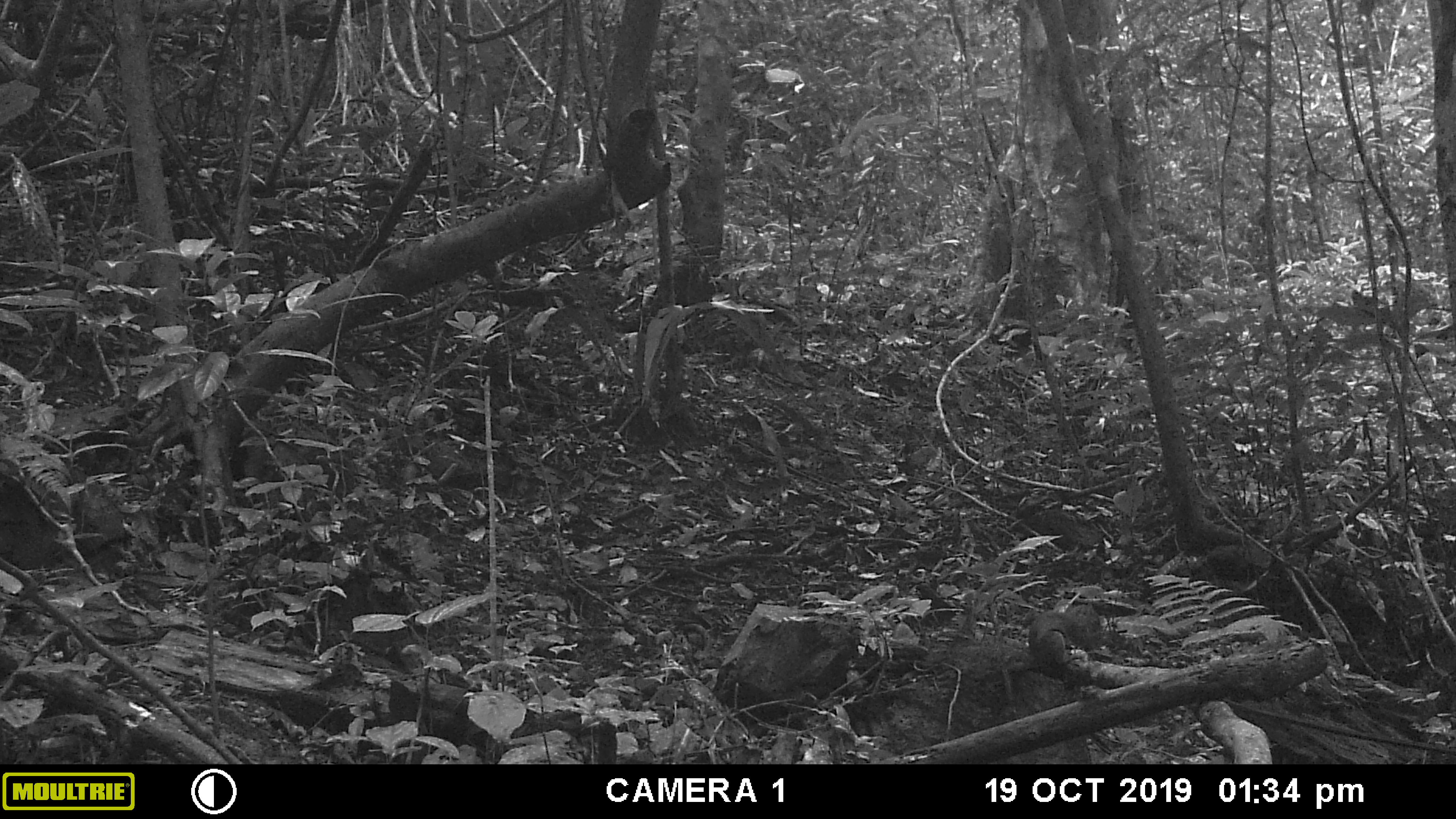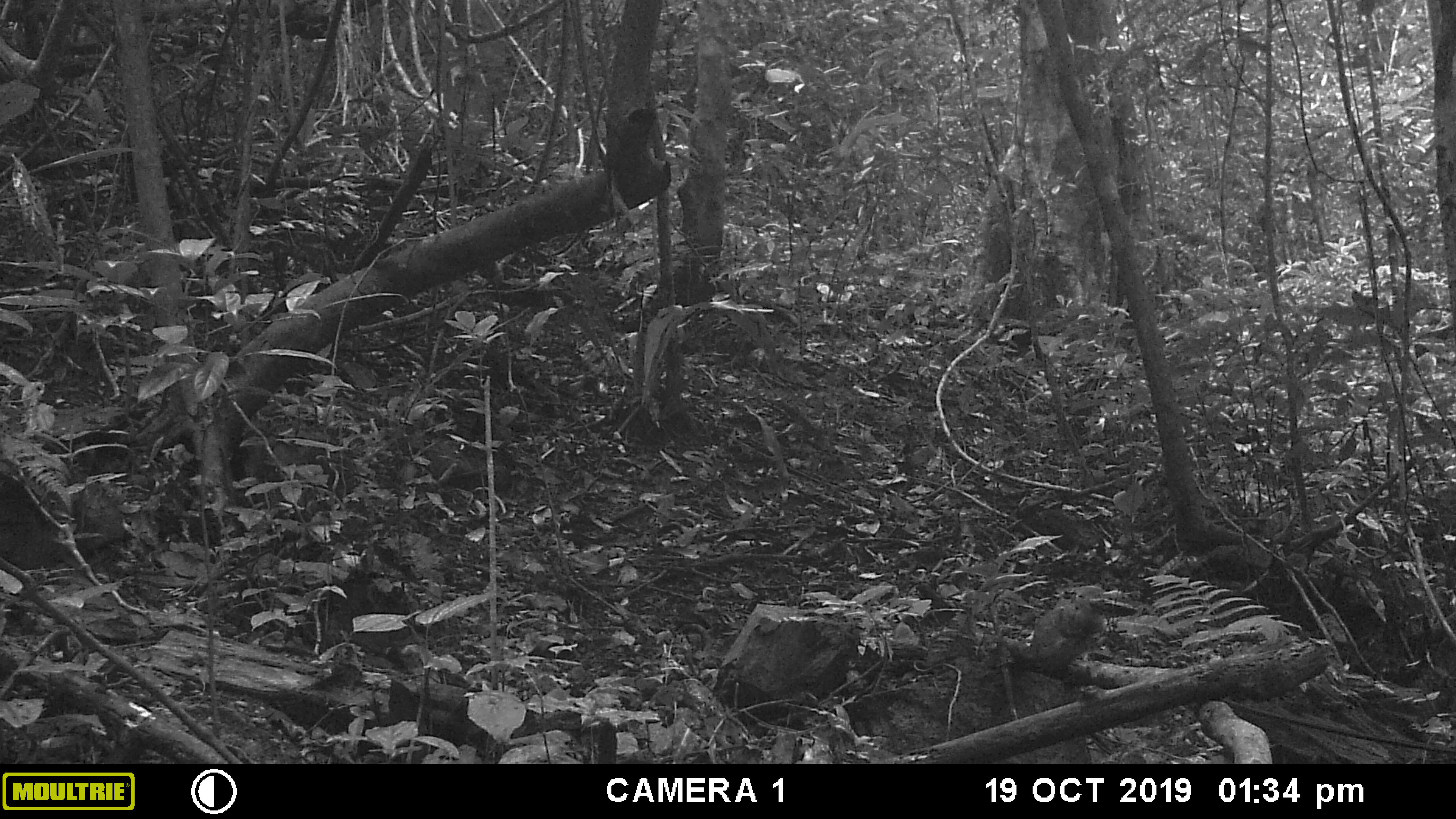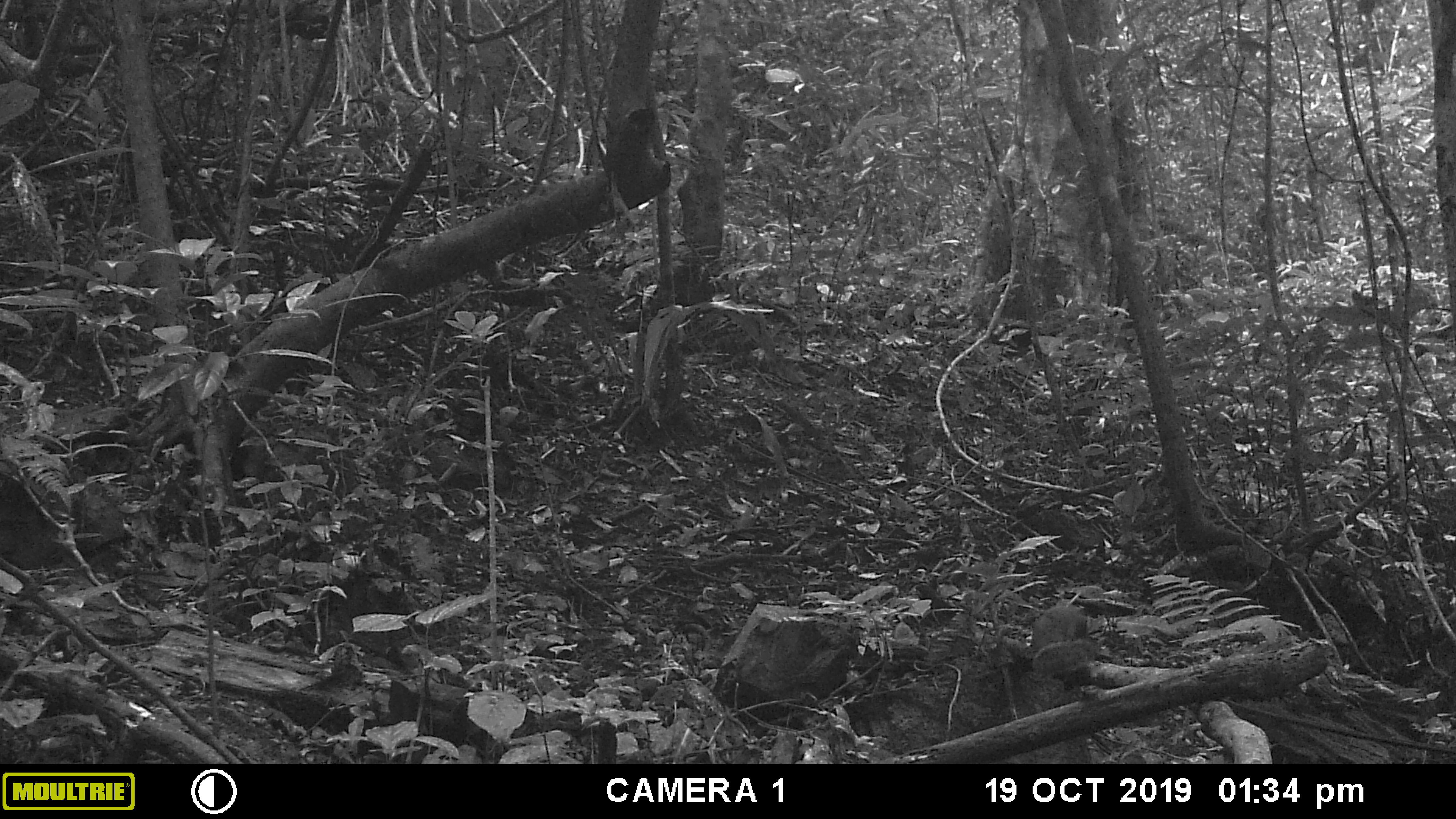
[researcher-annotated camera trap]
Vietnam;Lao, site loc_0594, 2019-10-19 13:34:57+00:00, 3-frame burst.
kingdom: Animalia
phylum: Chordata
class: Mammalia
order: Rodentia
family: Sciuridae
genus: Dremomys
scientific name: Dremomys rufigenis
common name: red-cheeked squirrel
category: red cheeked squirrel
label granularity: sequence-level